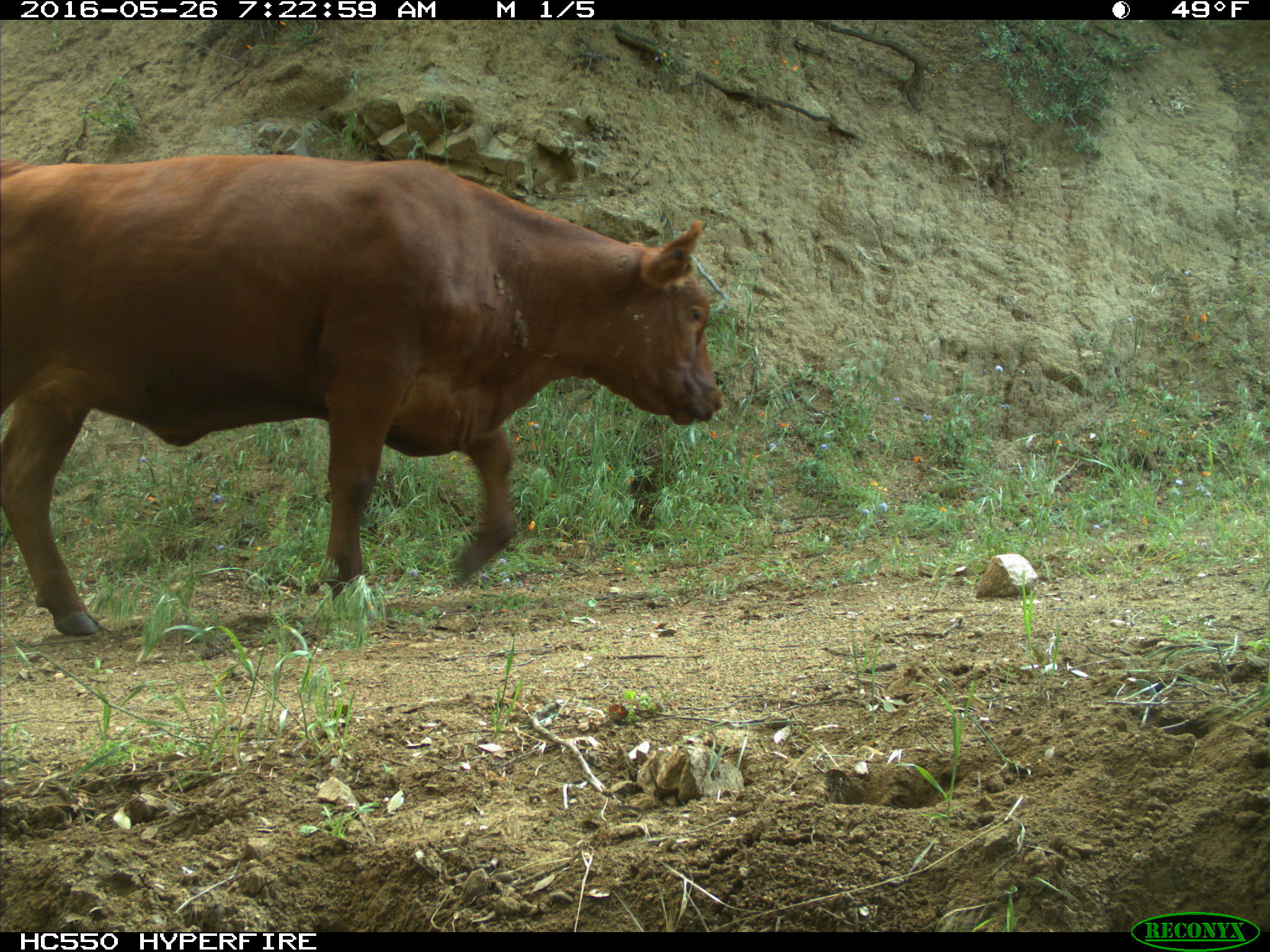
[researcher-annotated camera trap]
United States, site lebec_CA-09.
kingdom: Animalia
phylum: Chordata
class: Mammalia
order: Artiodactyla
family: Bovidae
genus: Bos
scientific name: Bos taurus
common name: domestic cow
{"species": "Bos taurus (domestic cow)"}